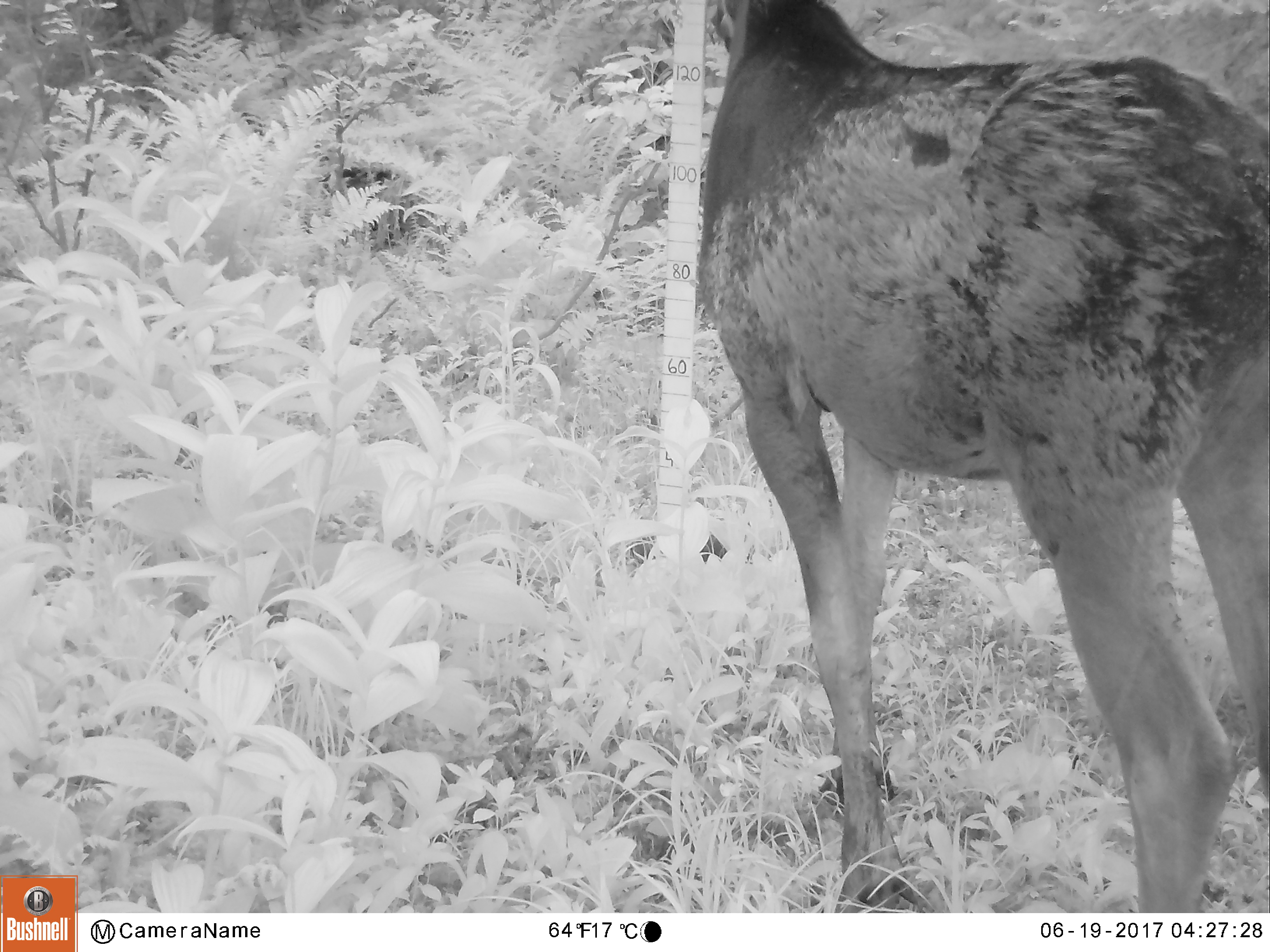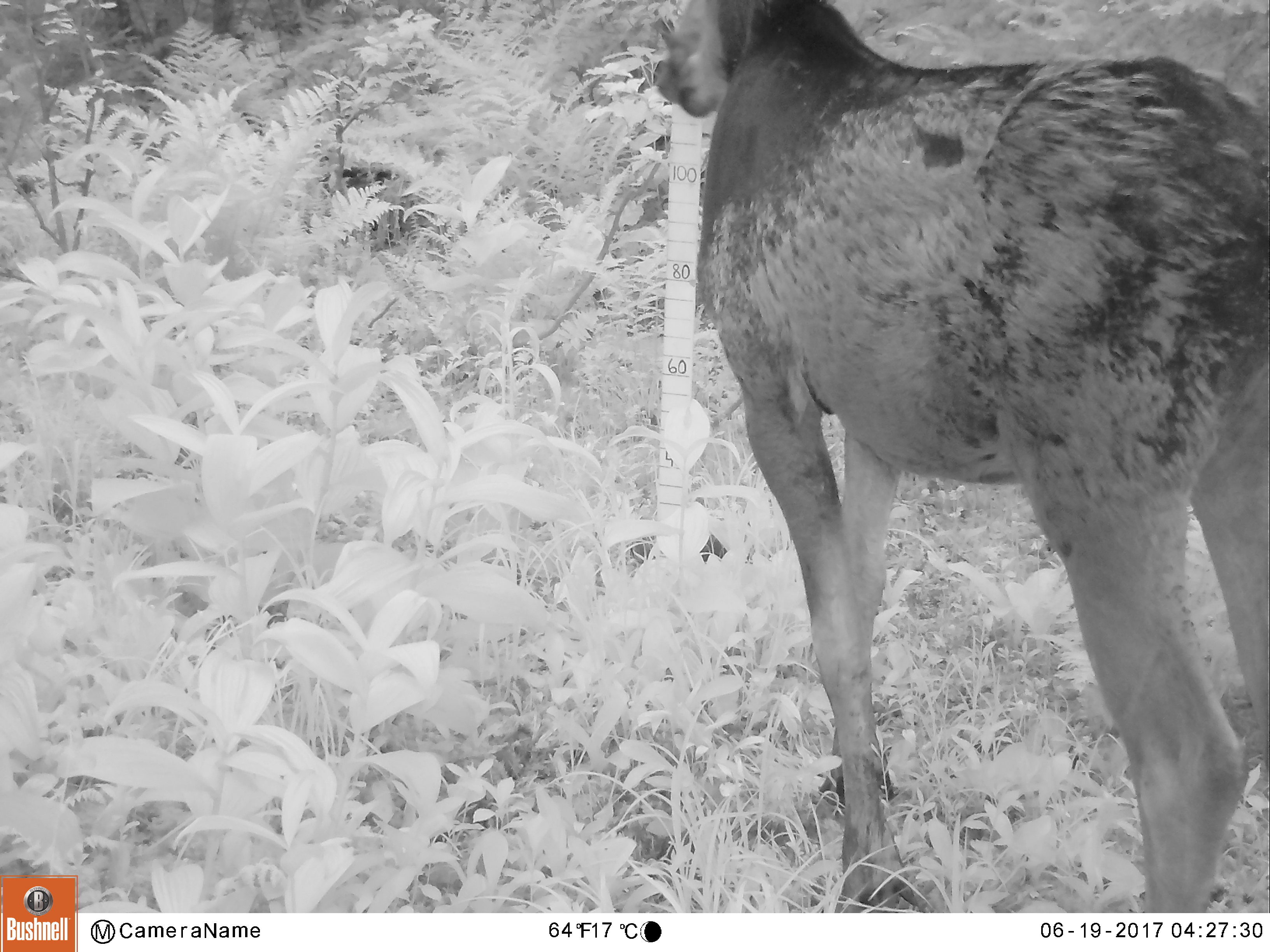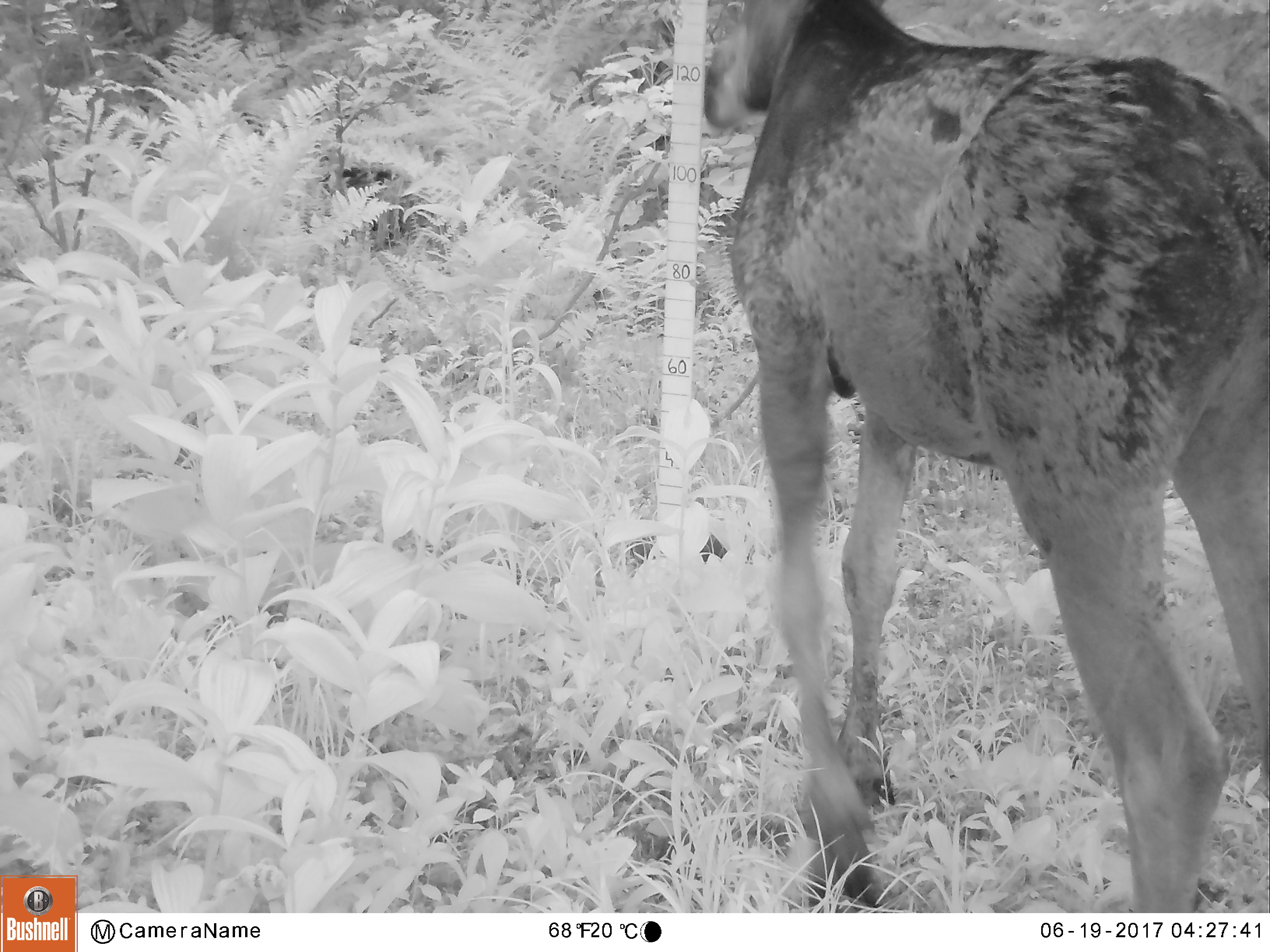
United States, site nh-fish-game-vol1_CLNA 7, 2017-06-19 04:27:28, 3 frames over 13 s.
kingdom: Animalia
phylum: Chordata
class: Mammalia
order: Artiodactyla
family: Cervidae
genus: Alces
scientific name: Alces alces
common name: moose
Moose (Alces alces).